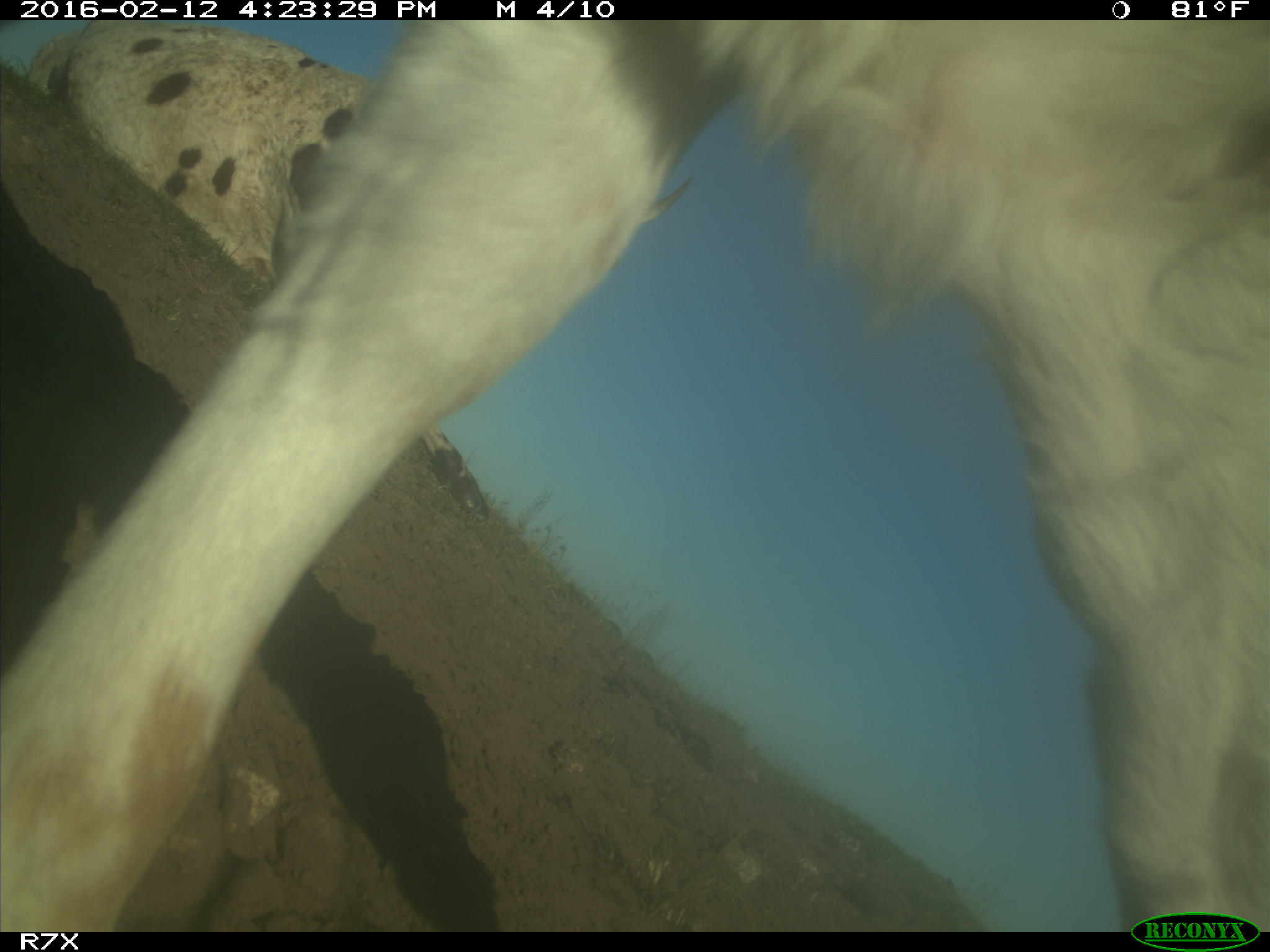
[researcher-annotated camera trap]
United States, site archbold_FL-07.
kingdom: Animalia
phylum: Chordata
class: Mammalia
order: Artiodactyla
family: Bovidae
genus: Bos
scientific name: Bos taurus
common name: domestic cow